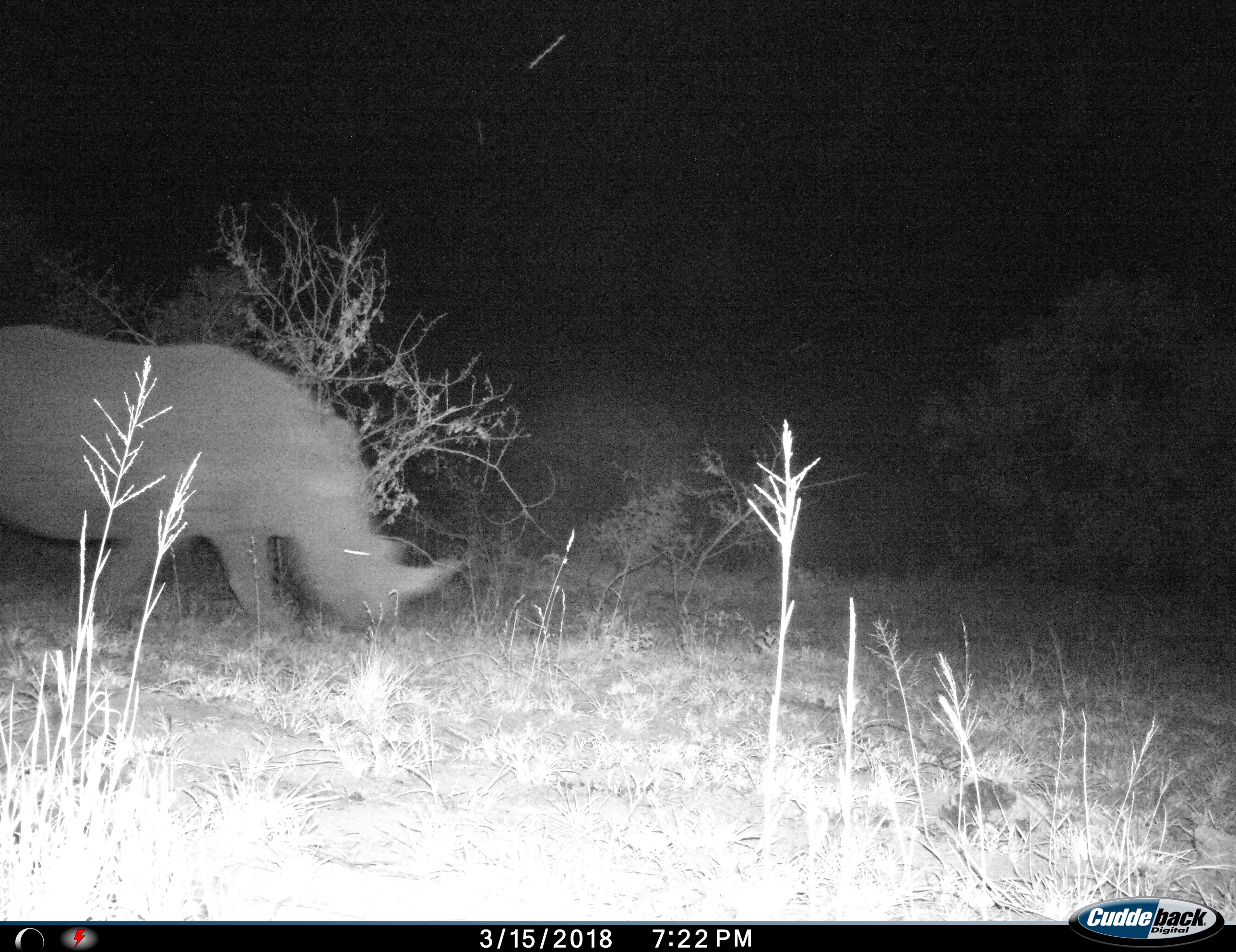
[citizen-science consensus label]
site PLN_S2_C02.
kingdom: Animalia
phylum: Chordata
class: Mammalia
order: Perissodactyla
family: Rhinocerotidae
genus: Ceratotherium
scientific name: Ceratotherium simum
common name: white rhinoceros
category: rhinoceroswhite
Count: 1.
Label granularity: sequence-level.